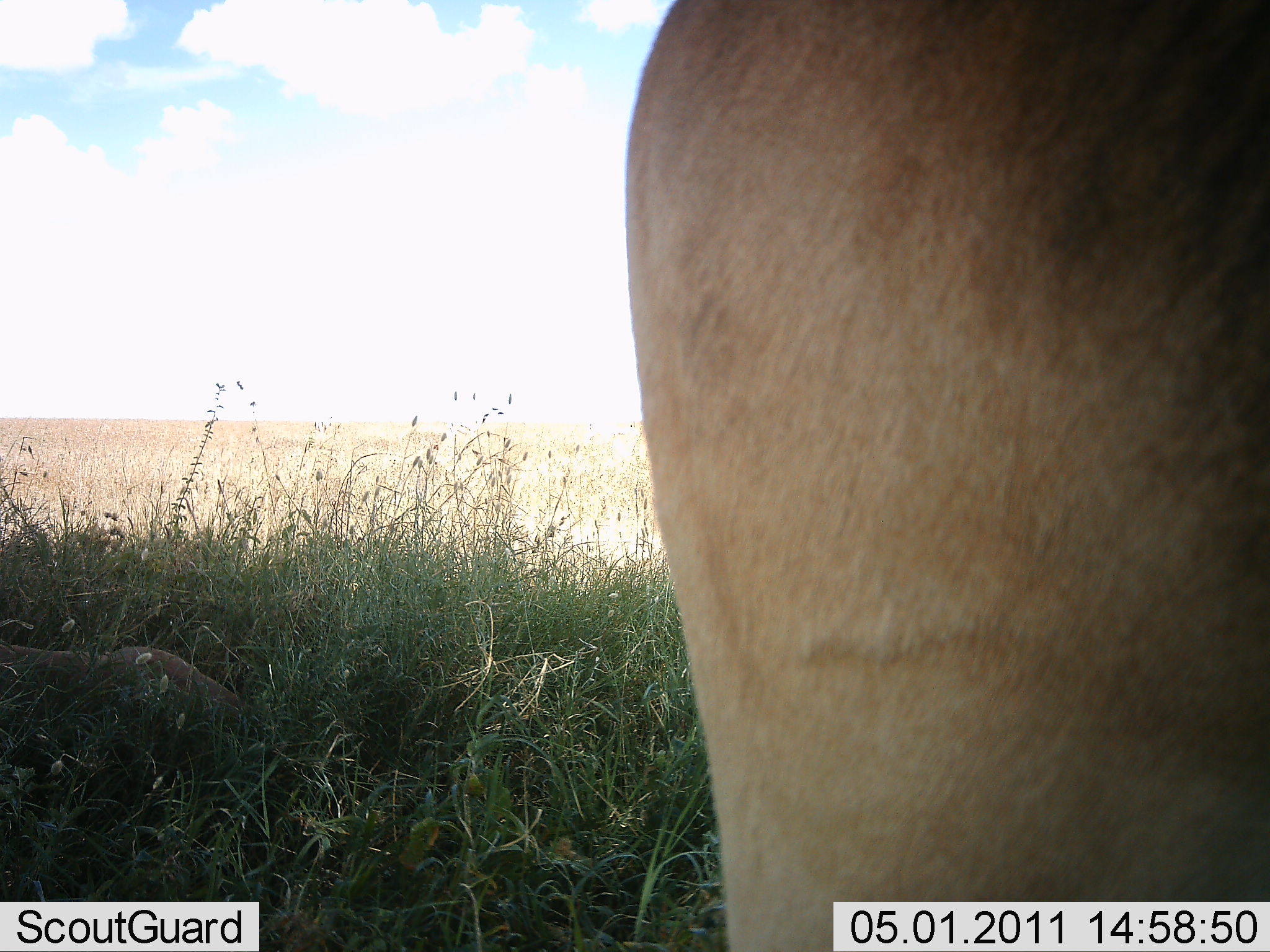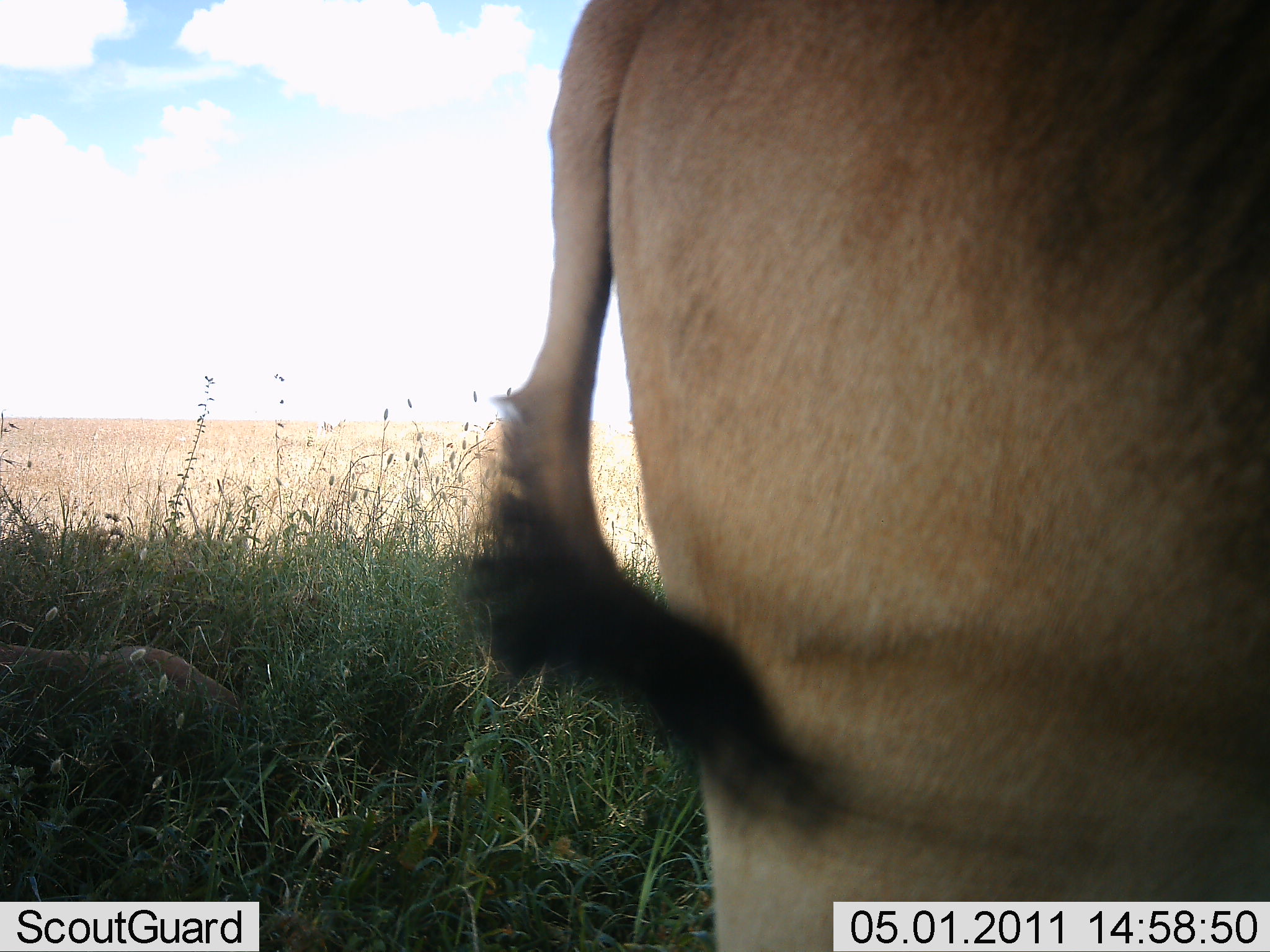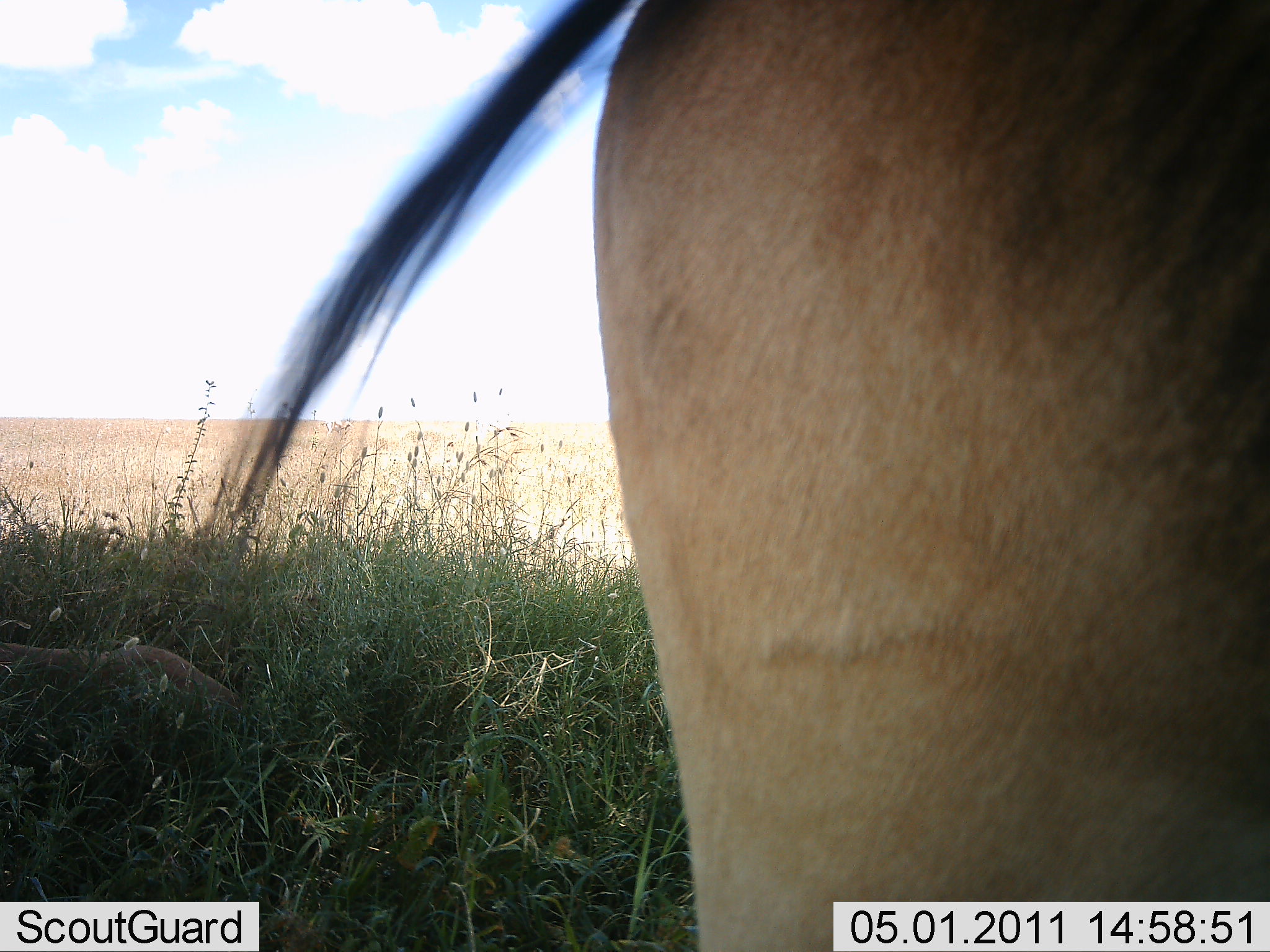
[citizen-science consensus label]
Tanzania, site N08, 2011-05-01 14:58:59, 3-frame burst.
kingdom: Animalia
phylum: Chordata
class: Mammalia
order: Artiodactyla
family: Bovidae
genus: Alcelaphus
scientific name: Alcelaphus buselaphus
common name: hartebeest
Hartebeest (Alcelaphus buselaphus), count 1. Behavior (volunteer vote fractions): standing 100%, resting 0%, moving 0%, interacting 0%. Young present (vote fraction): 0%. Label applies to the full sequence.